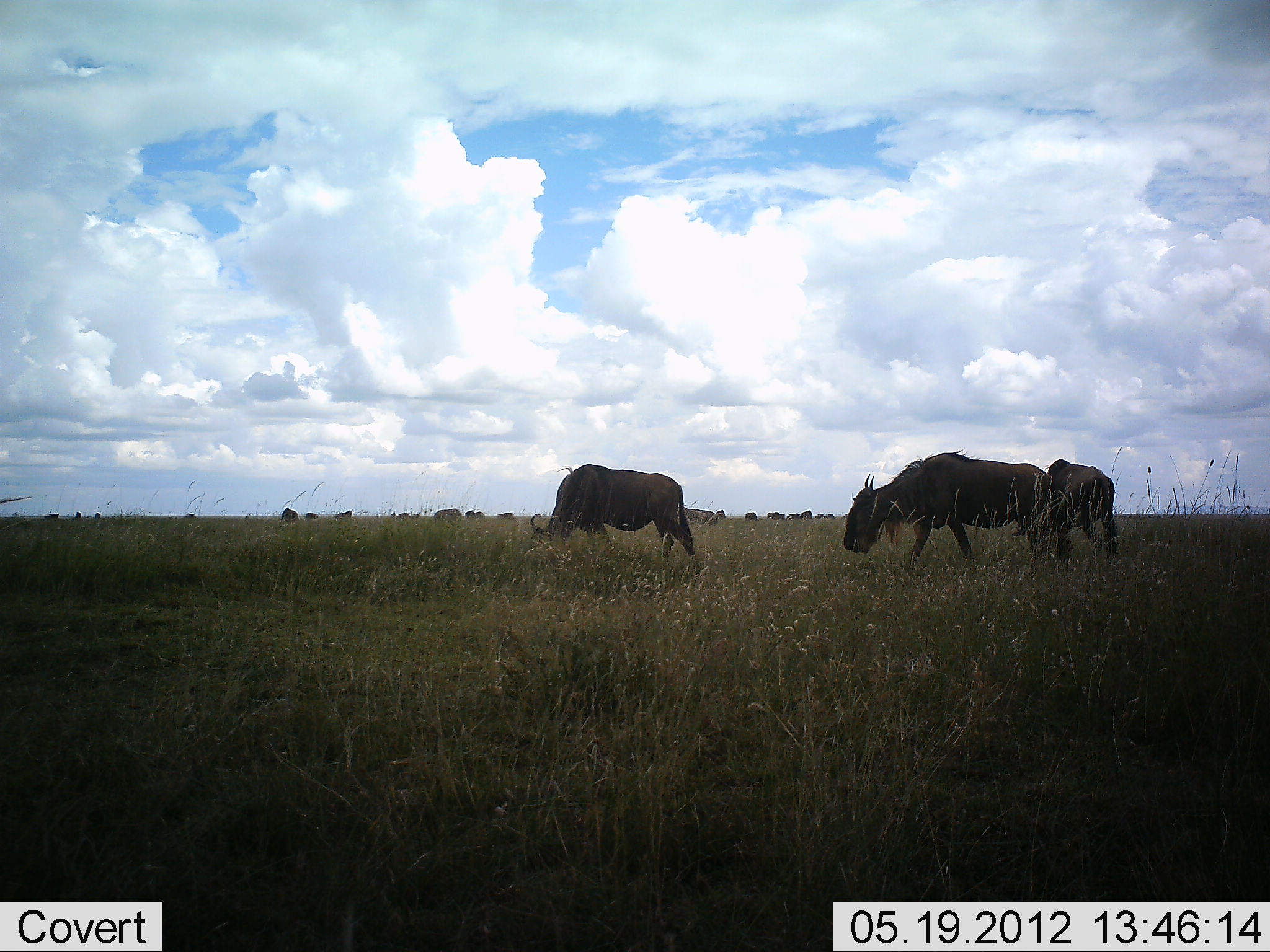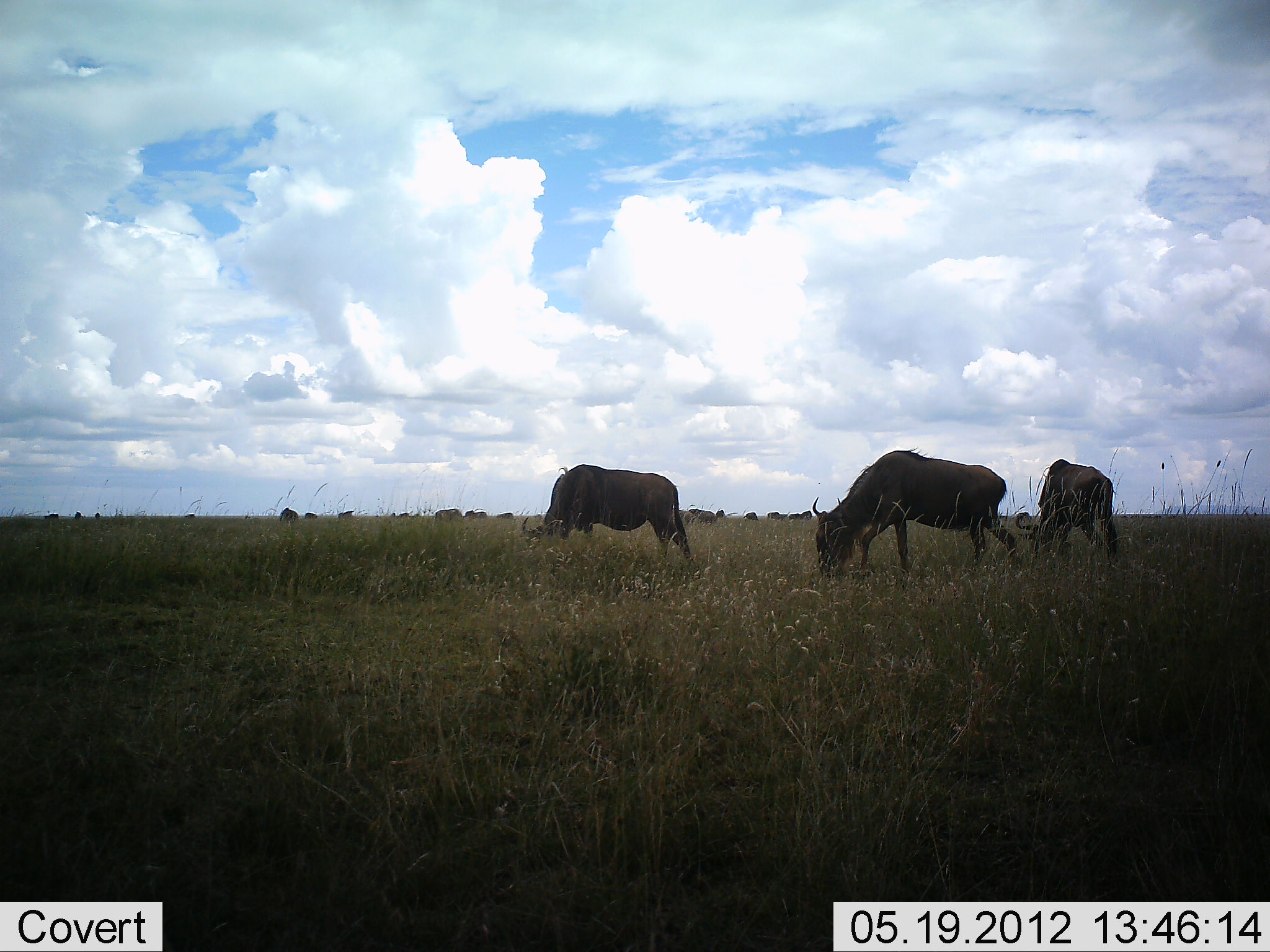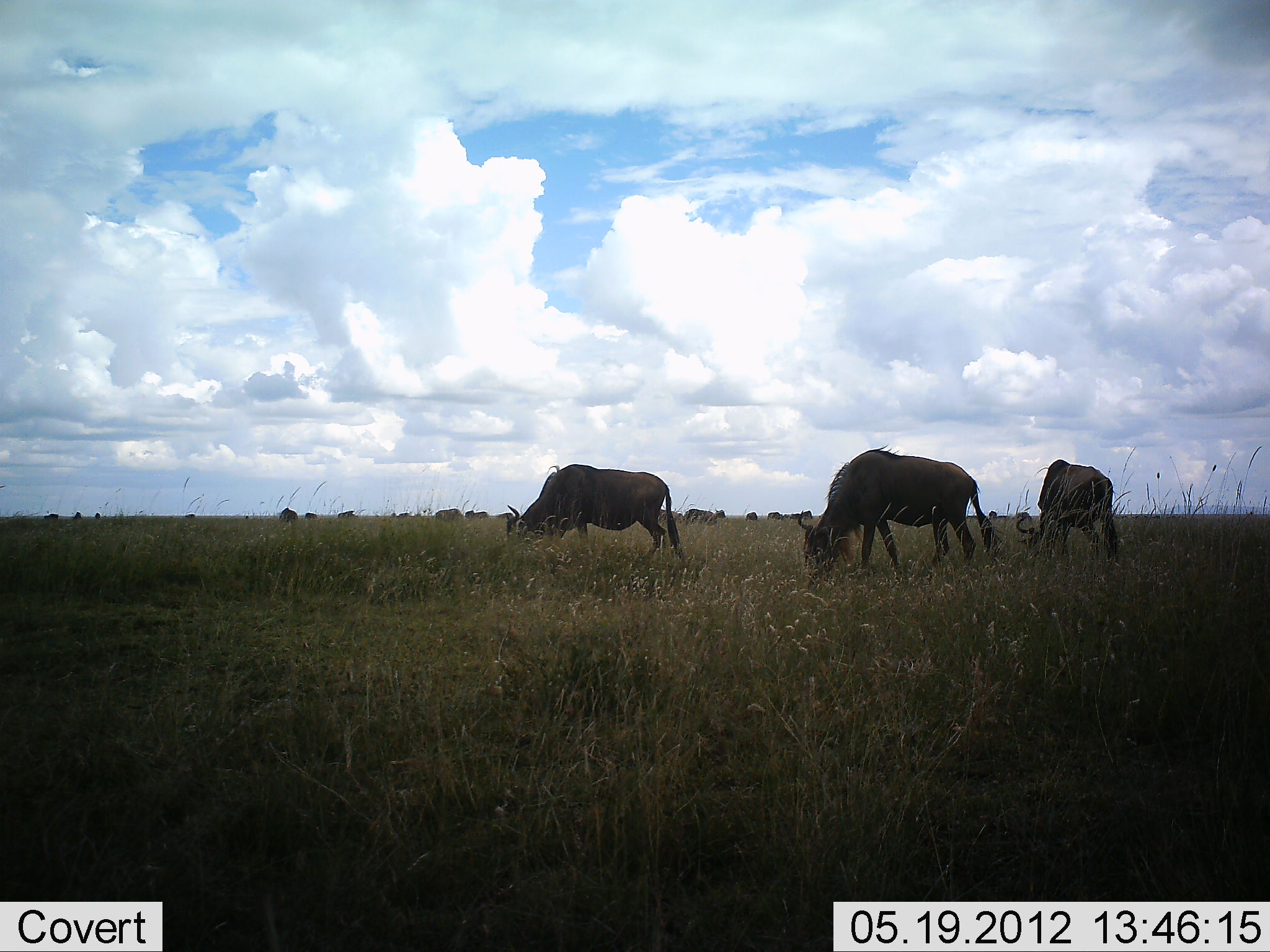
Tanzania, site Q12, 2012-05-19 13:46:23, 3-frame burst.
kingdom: Animalia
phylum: Chordata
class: Mammalia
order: Artiodactyla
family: Bovidae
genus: Connochaetes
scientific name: Connochaetes taurinus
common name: blue wildebeest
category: wildebeest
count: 11-50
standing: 30%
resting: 0%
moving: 50%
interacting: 0%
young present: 0%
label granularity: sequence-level